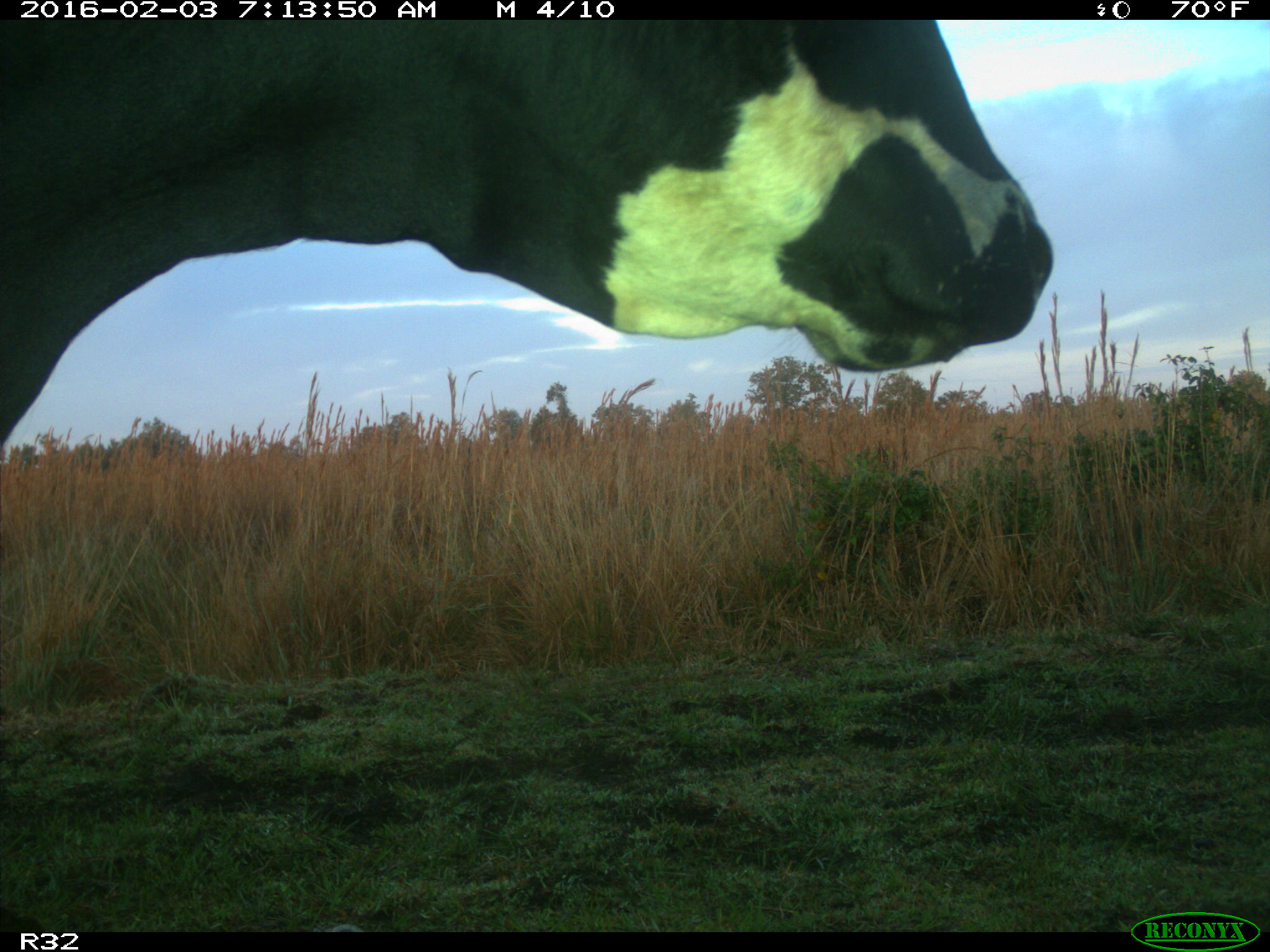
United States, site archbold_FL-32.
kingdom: Animalia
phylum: Chordata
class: Mammalia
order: Artiodactyla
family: Bovidae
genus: Bos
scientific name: Bos taurus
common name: domestic cow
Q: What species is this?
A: Bos taurus (domestic cow).